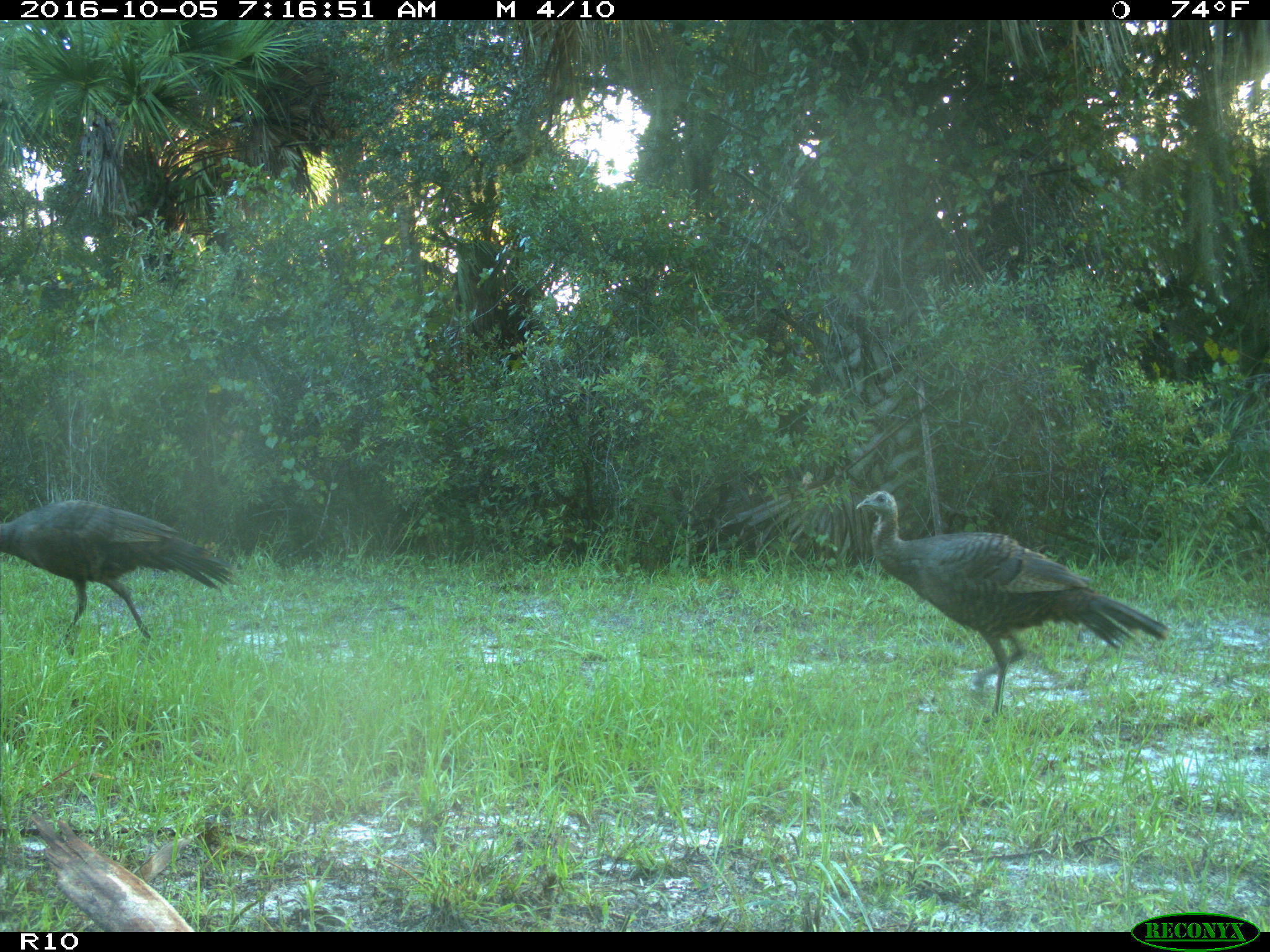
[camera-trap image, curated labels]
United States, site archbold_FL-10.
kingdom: Animalia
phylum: Chordata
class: Aves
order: Galliformes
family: Phasianidae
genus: Meleagris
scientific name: Meleagris gallopavo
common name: wild turkey